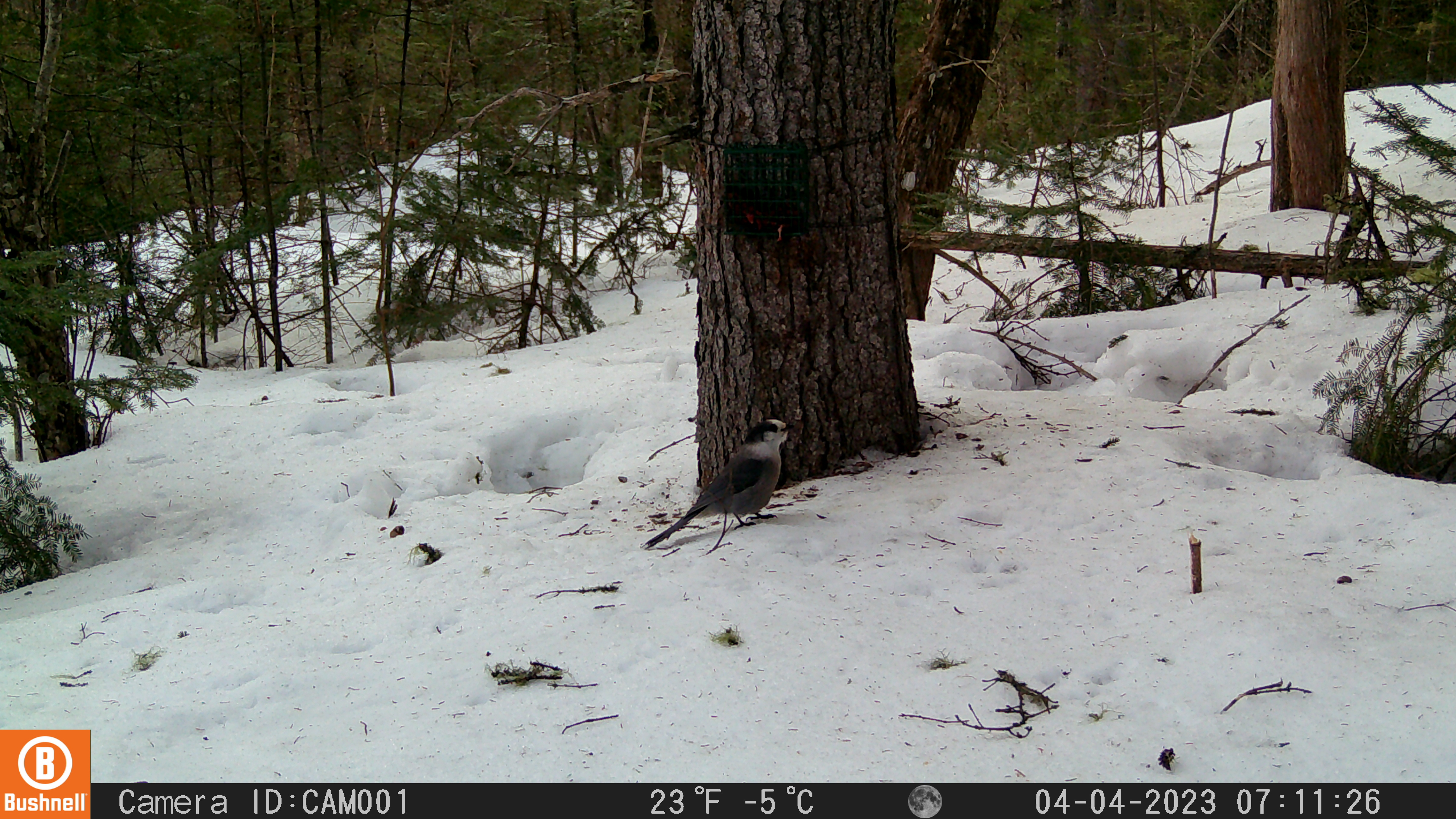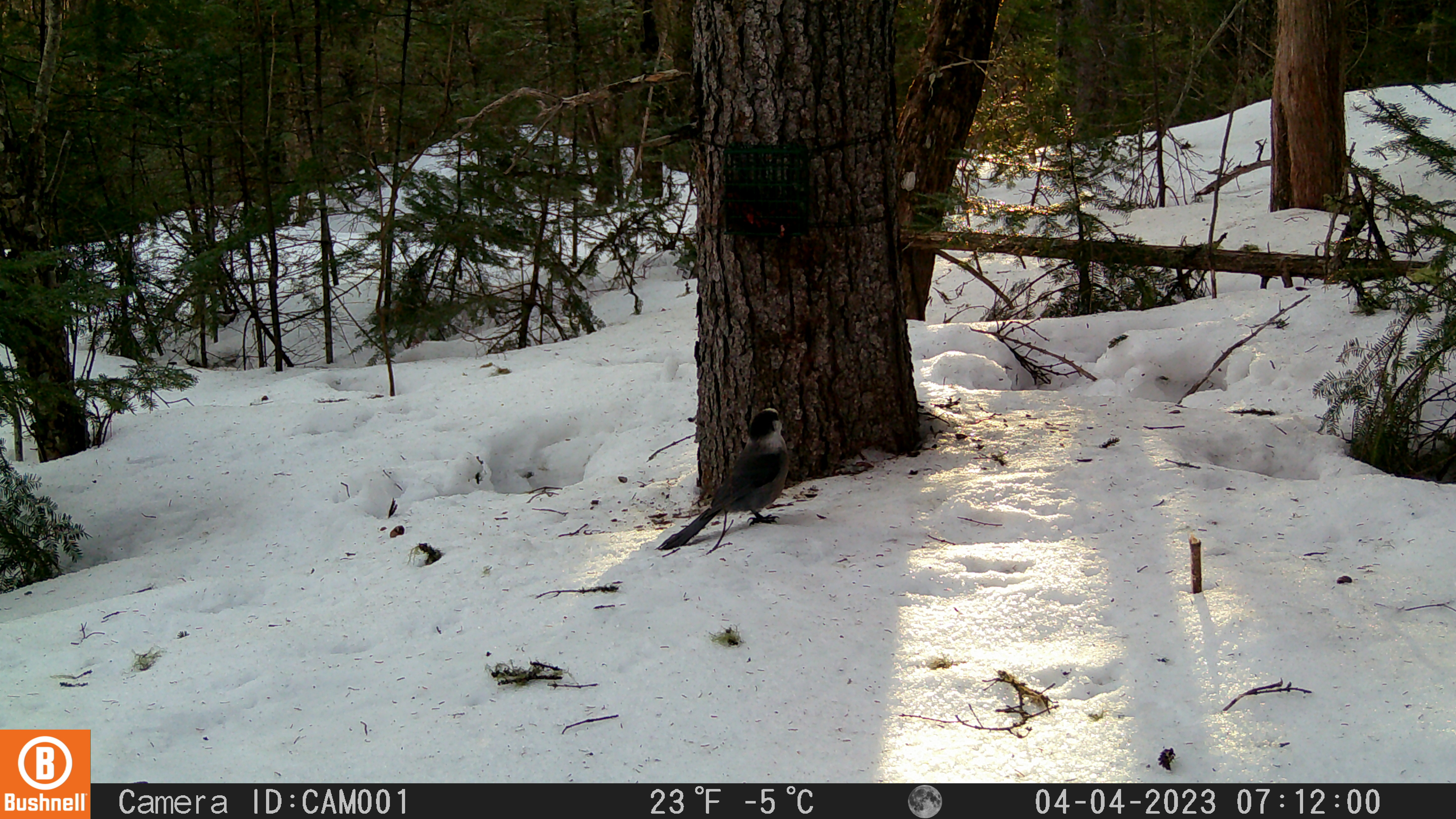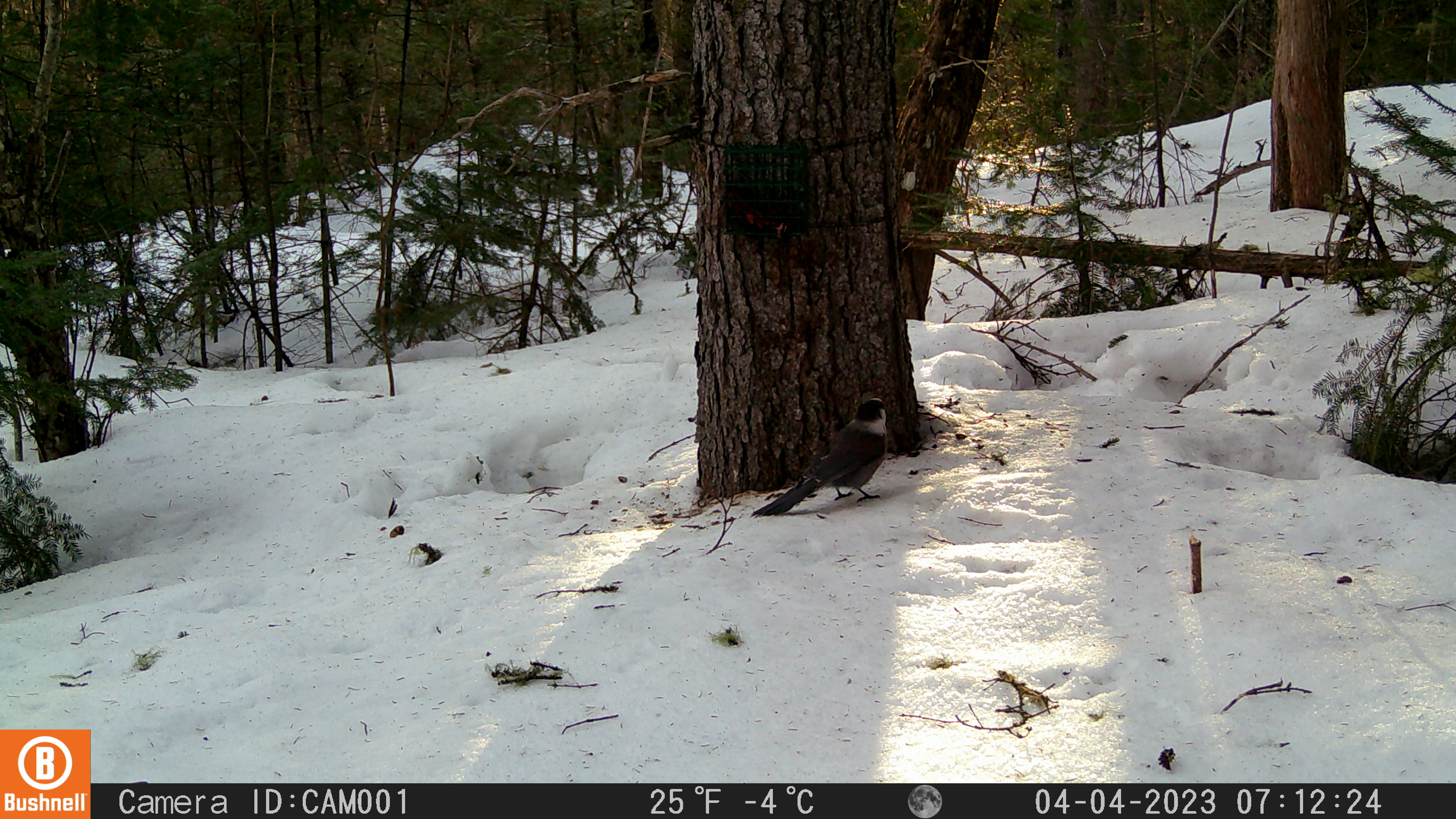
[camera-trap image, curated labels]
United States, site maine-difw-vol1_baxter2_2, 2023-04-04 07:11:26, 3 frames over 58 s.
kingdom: Animalia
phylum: Chordata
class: Aves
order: Passeriformes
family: Corvidae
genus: Perisoreus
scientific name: Perisoreus canadensis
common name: canada jay